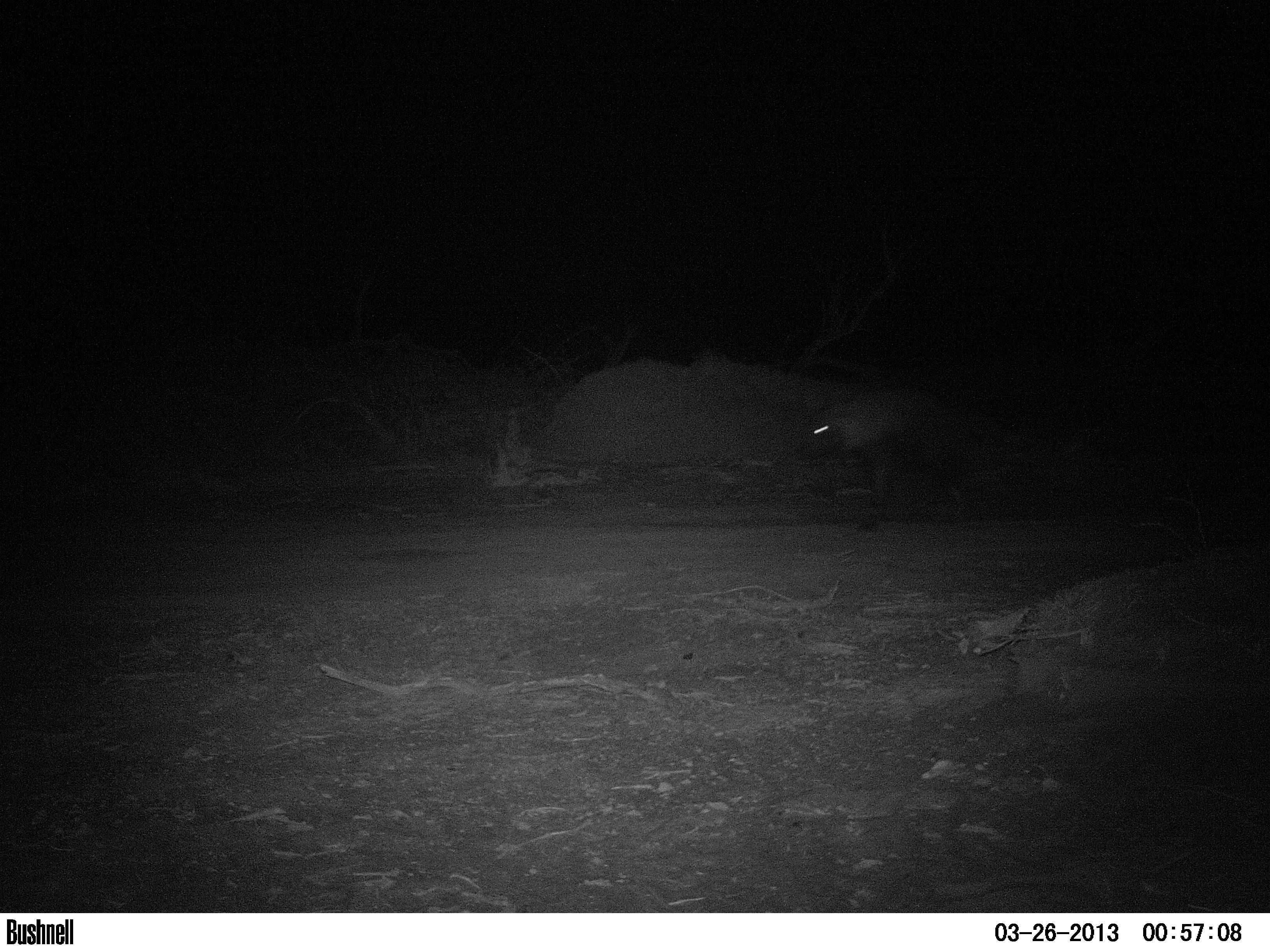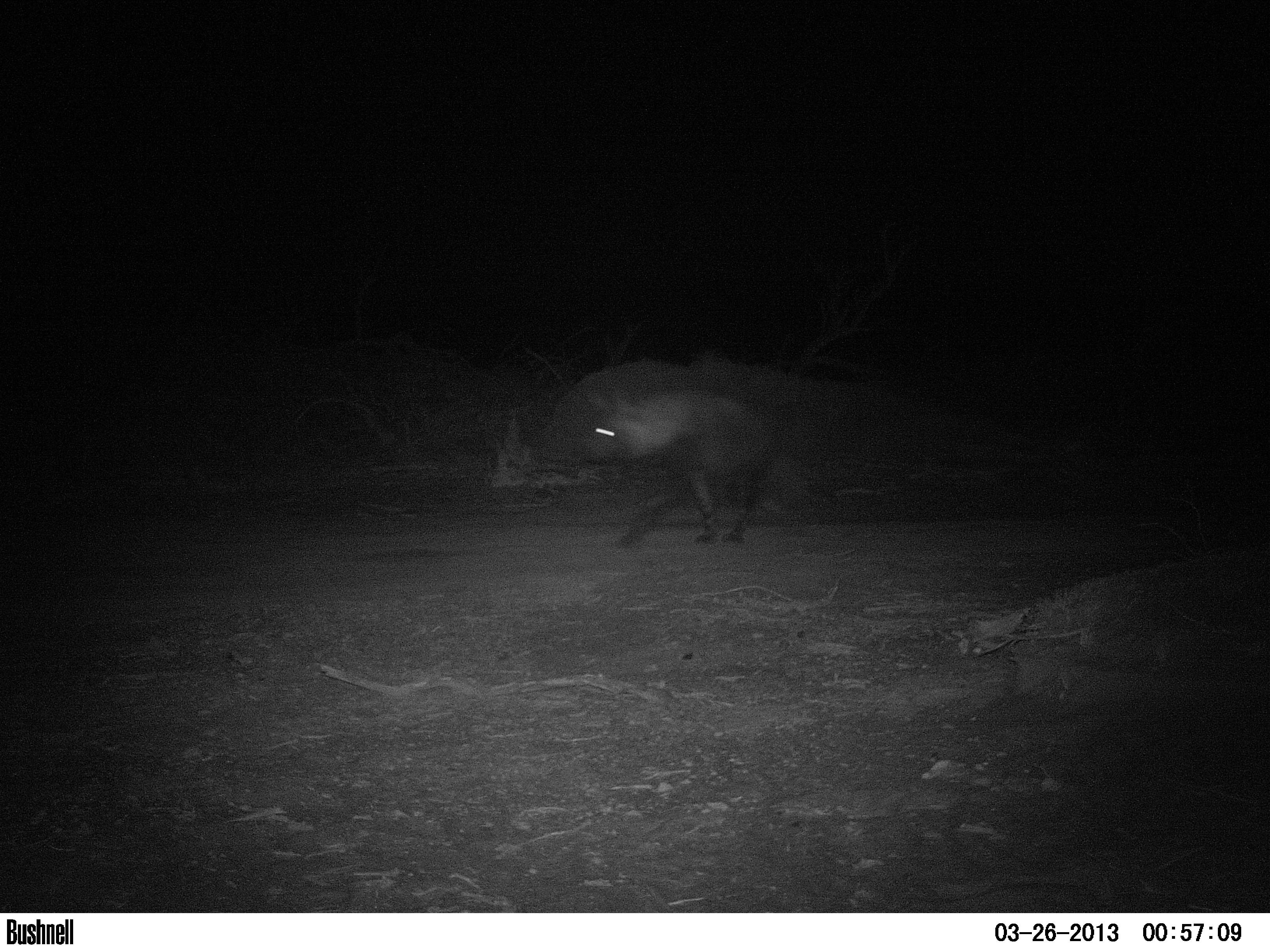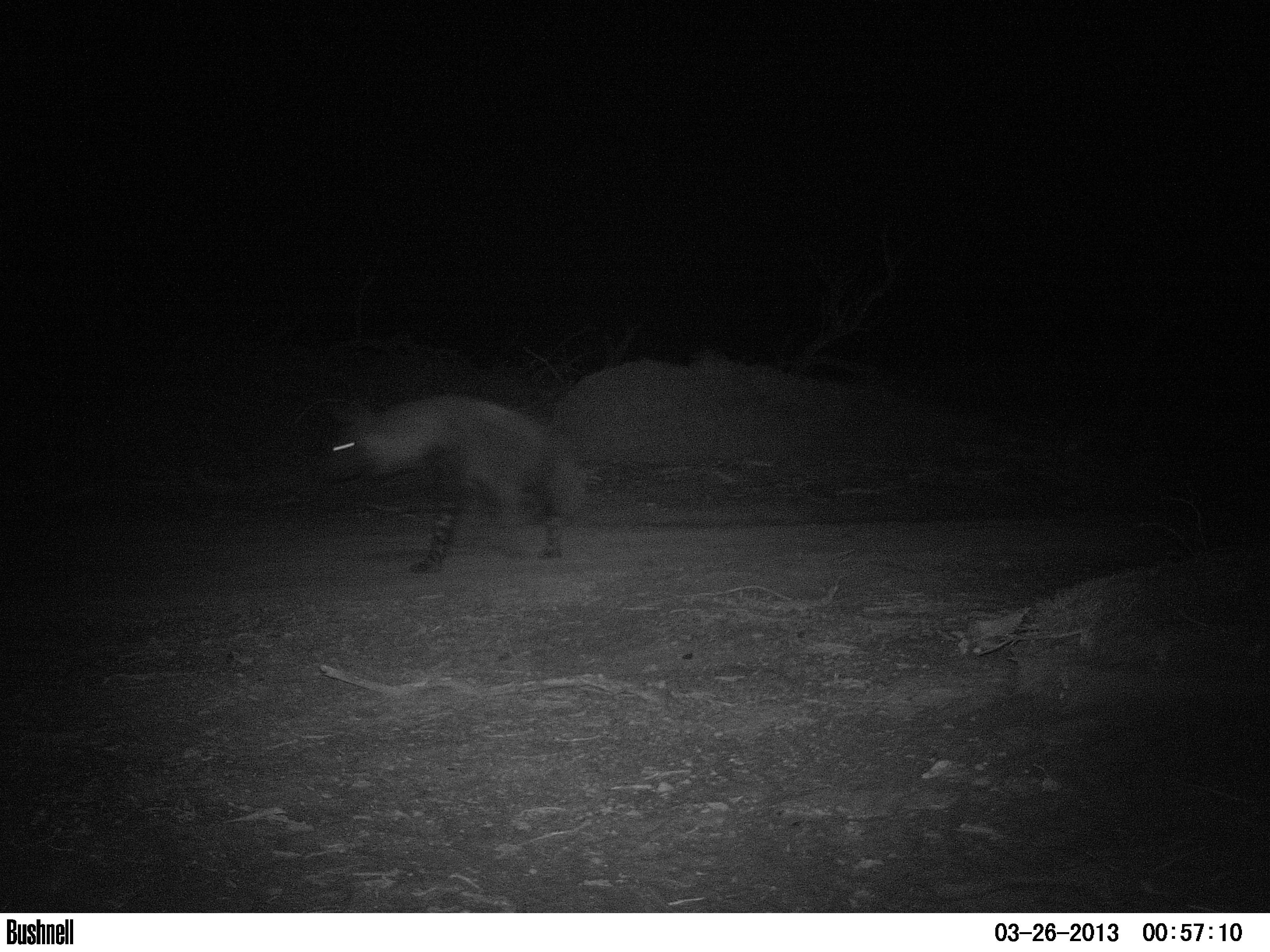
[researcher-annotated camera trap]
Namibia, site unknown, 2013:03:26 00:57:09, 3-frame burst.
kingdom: Animalia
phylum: Chordata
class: Mammalia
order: Carnivora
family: Hyaenidae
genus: Parahyaena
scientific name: Parahyaena brunnea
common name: brown hyena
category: hyaena brunnea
Hyaena brunnea (brown hyena) (Parahyaena brunnea).